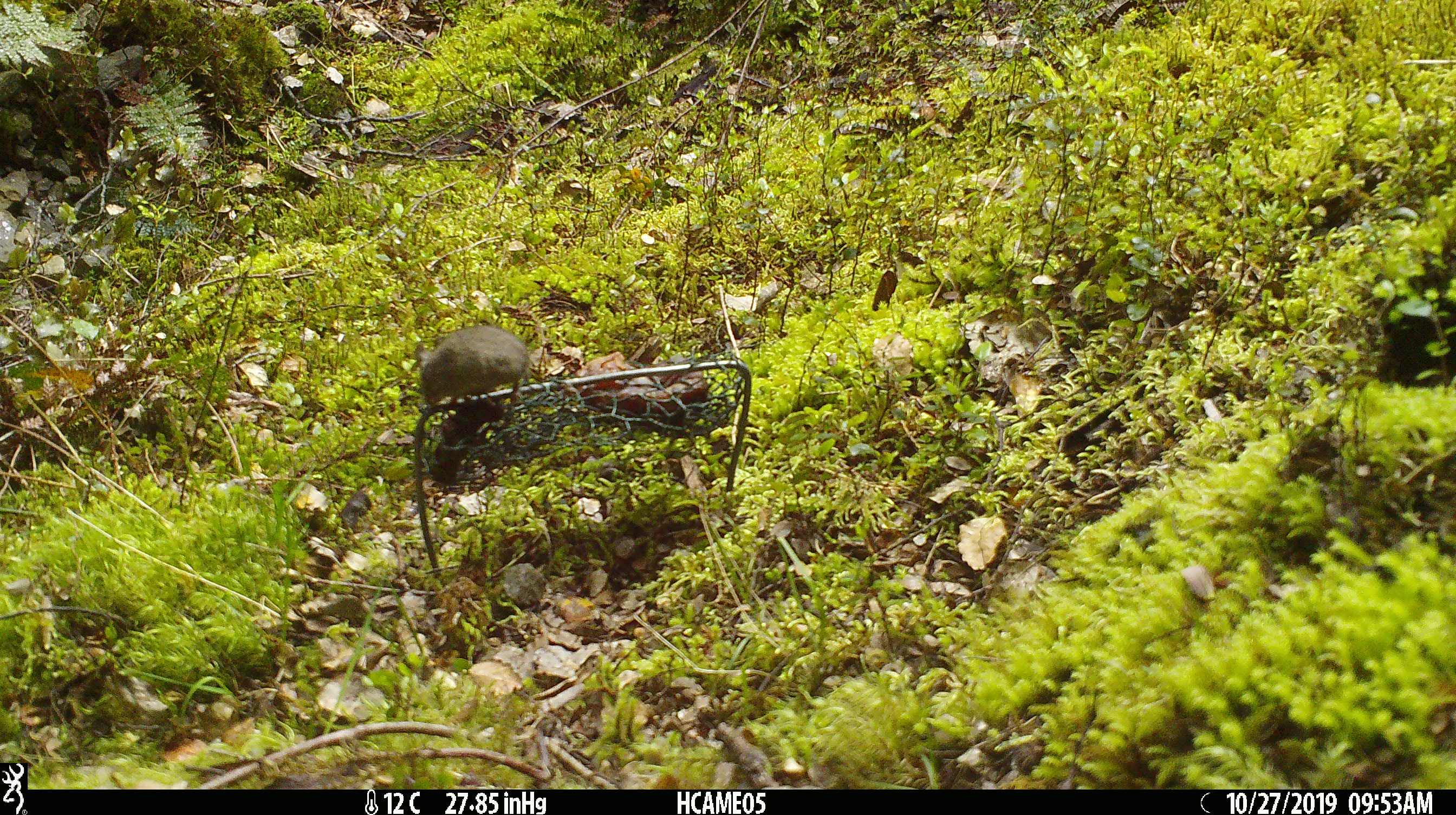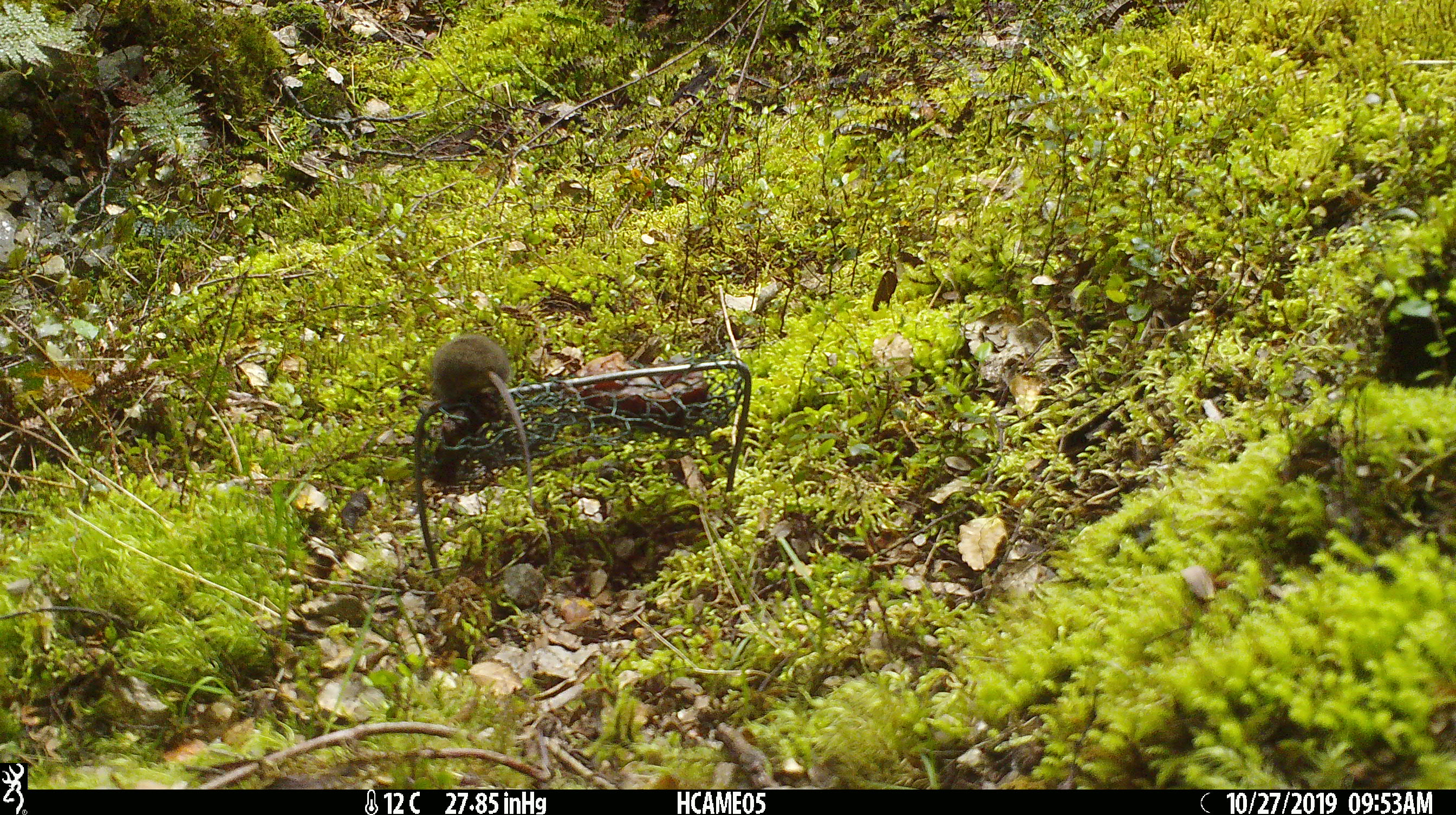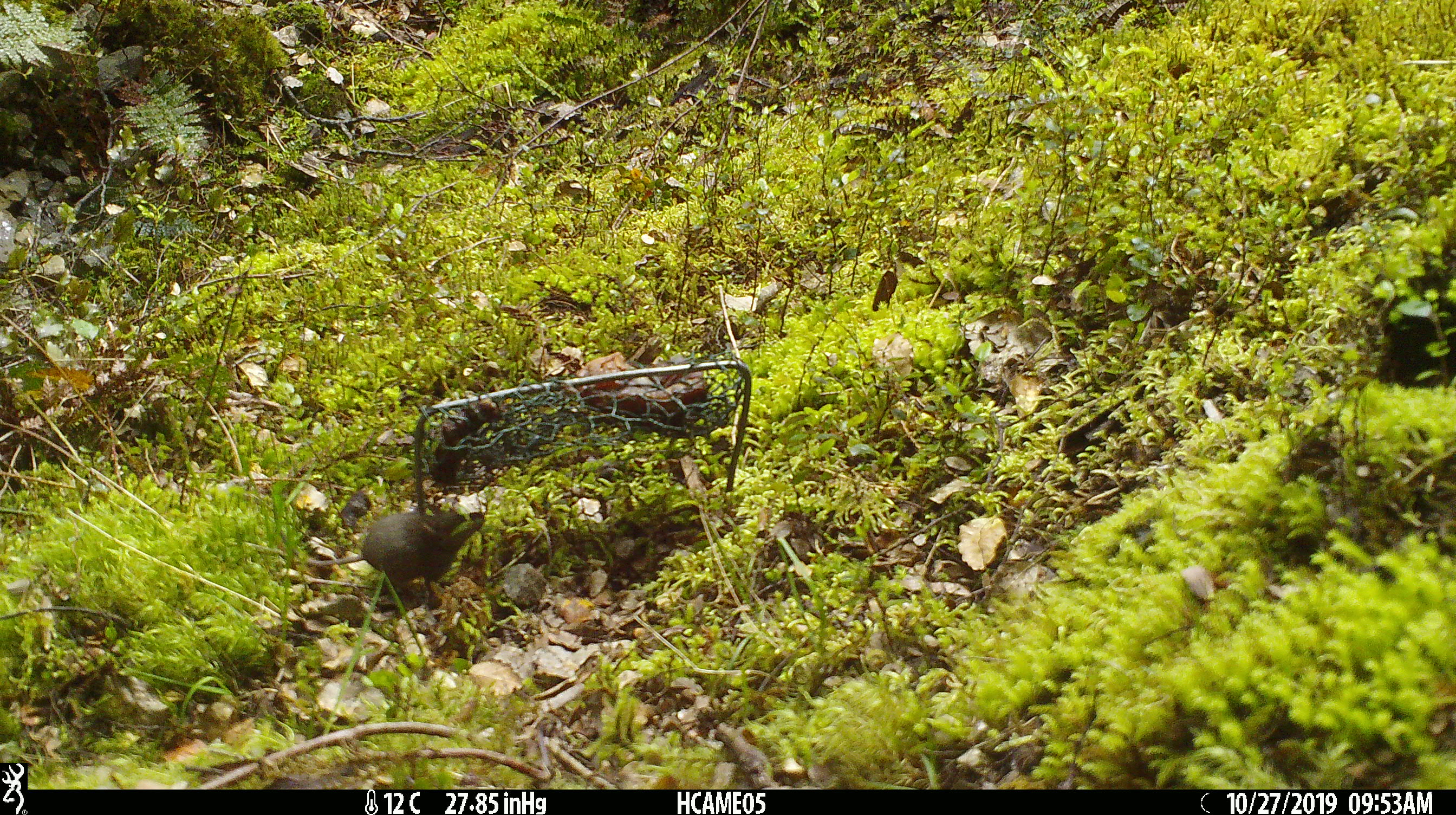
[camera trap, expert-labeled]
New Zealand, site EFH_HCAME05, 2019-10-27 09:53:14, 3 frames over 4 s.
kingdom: Animalia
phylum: Chordata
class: Mammalia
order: Rodentia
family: Muridae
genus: Mus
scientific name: Mus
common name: mouse